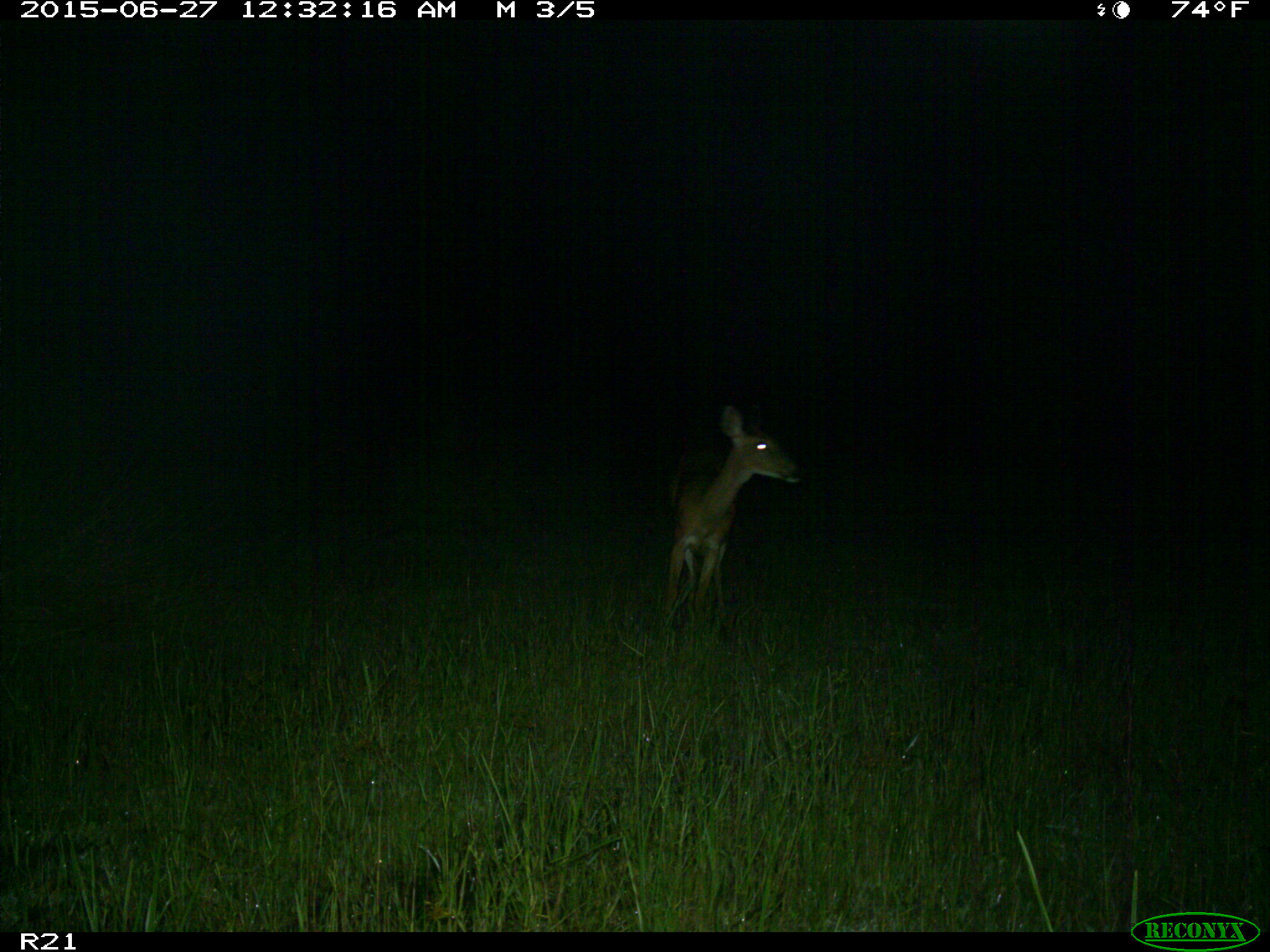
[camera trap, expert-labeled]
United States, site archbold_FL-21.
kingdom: Animalia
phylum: Chordata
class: Mammalia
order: Artiodactyla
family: Cervidae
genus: Odocoileus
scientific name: Odocoileus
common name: deer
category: unidentified deer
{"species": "unidentified deer (deer) (Odocoileus)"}